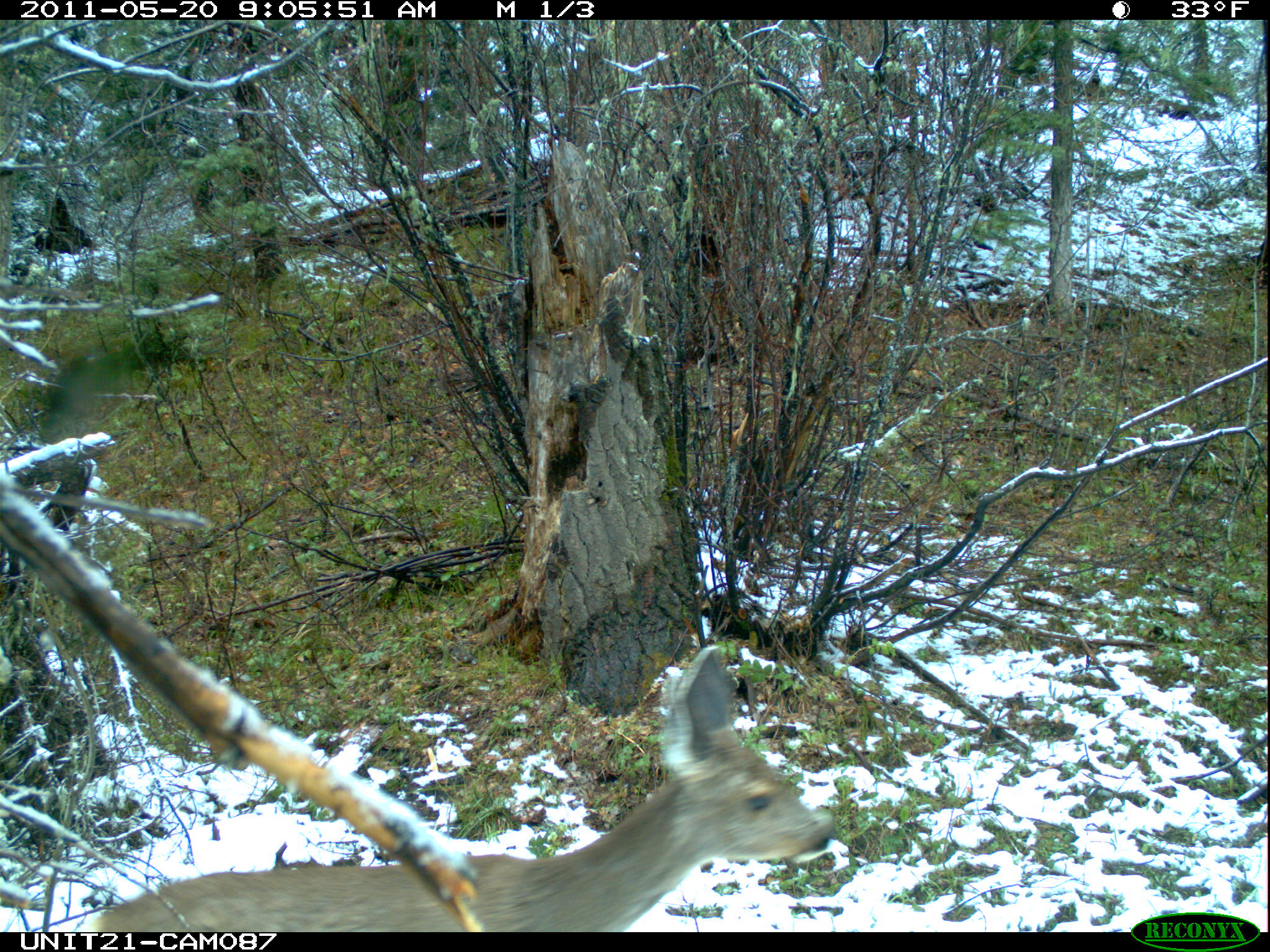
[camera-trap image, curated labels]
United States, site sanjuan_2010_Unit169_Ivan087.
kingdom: Animalia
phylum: Chordata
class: Mammalia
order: Artiodactyla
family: Cervidae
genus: Odocoileus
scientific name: Odocoileus hemionus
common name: mule deer